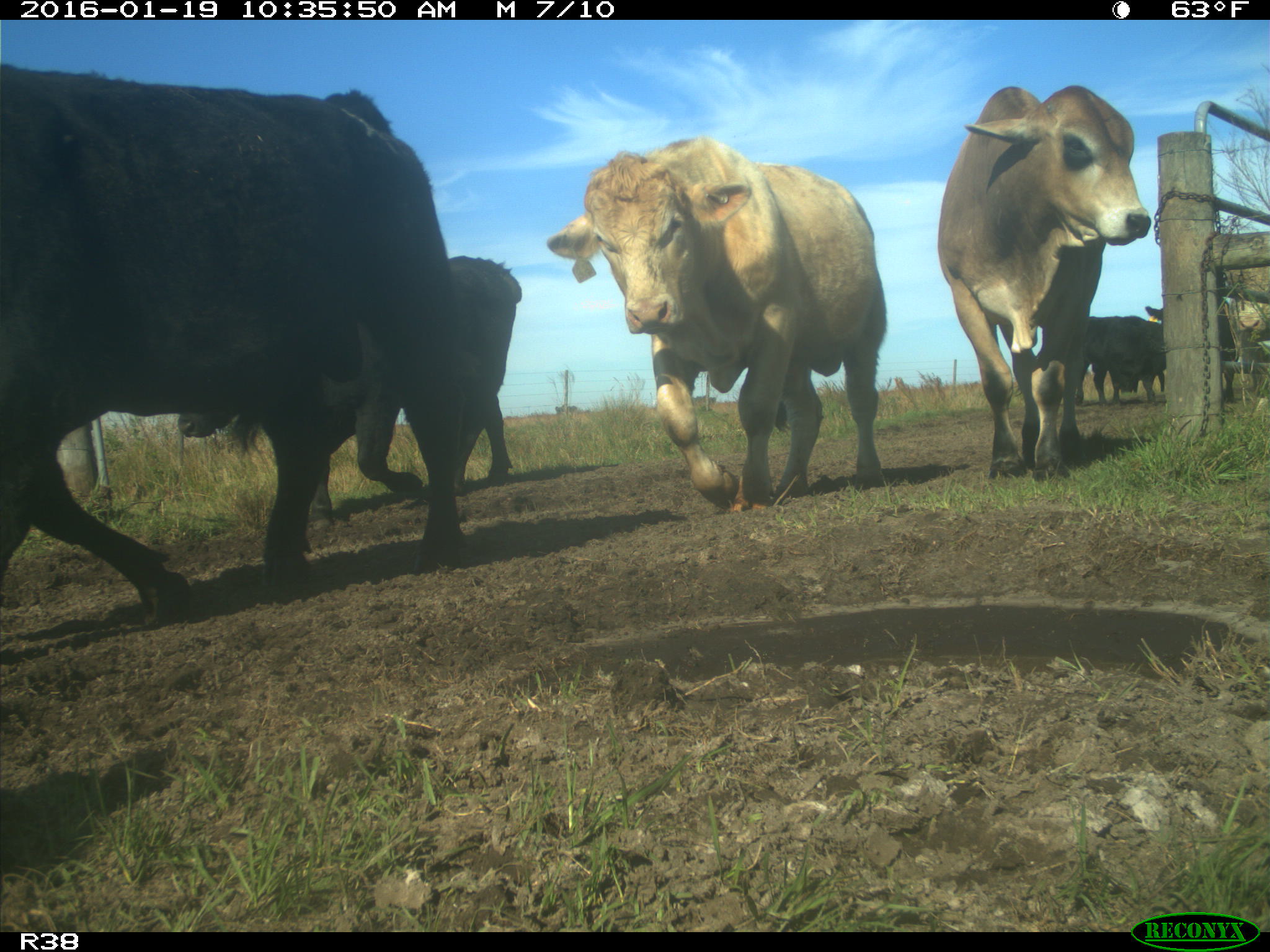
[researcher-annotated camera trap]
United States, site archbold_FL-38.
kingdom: Animalia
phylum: Chordata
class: Mammalia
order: Artiodactyla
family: Bovidae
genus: Bos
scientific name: Bos taurus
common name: domestic cow